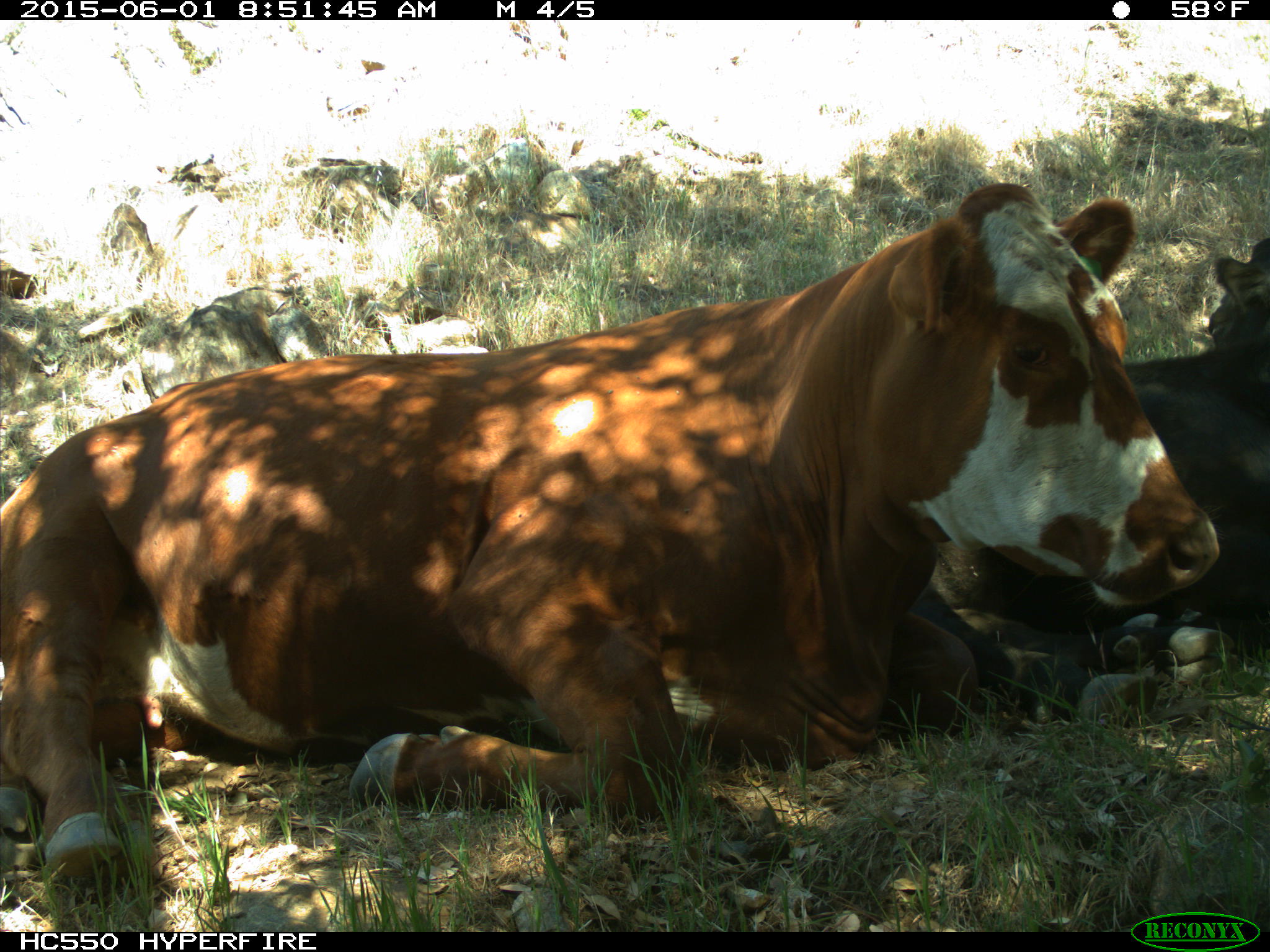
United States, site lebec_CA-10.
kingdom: Animalia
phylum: Chordata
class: Mammalia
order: Artiodactyla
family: Bovidae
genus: Bos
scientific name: Bos taurus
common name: domestic cow